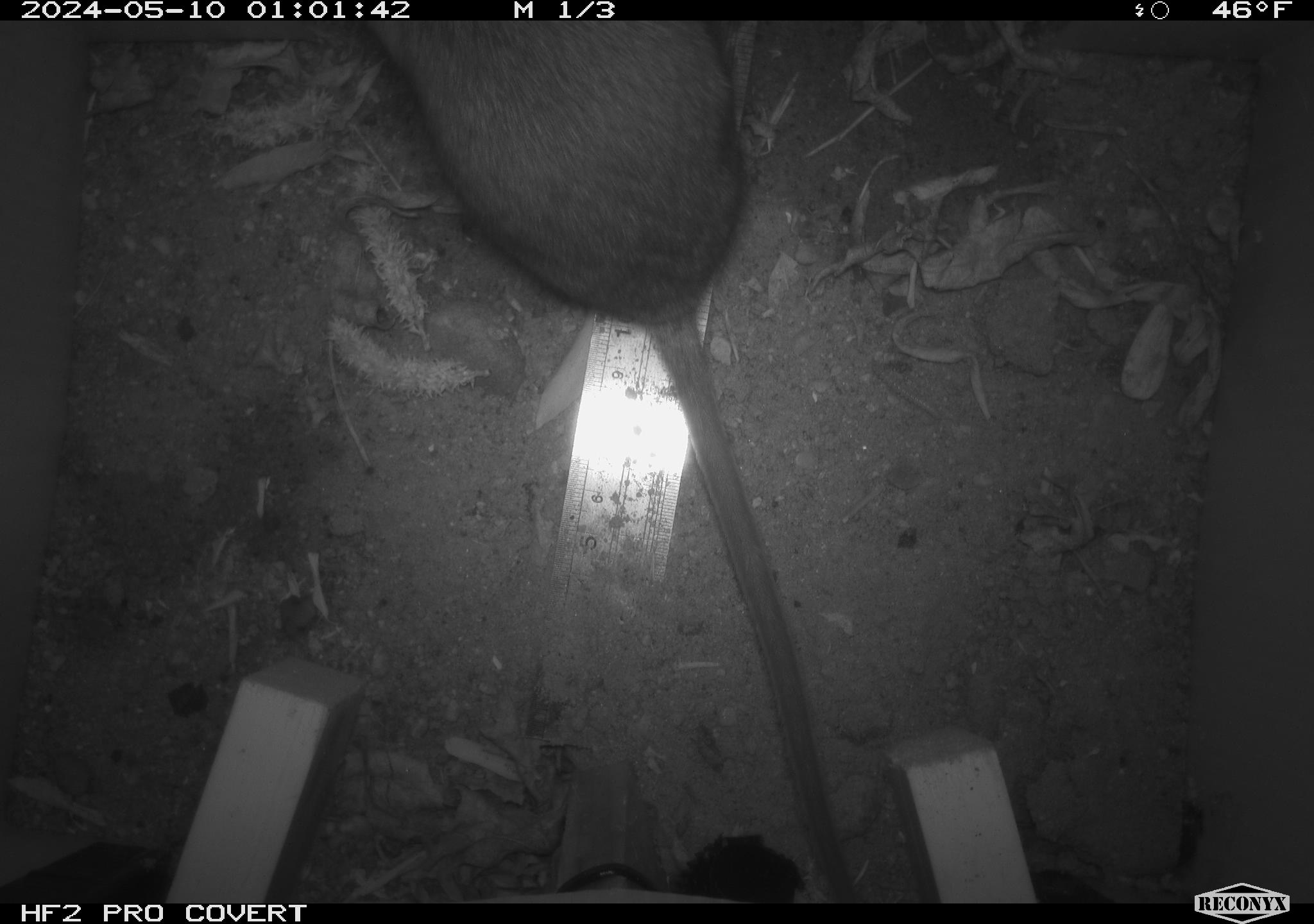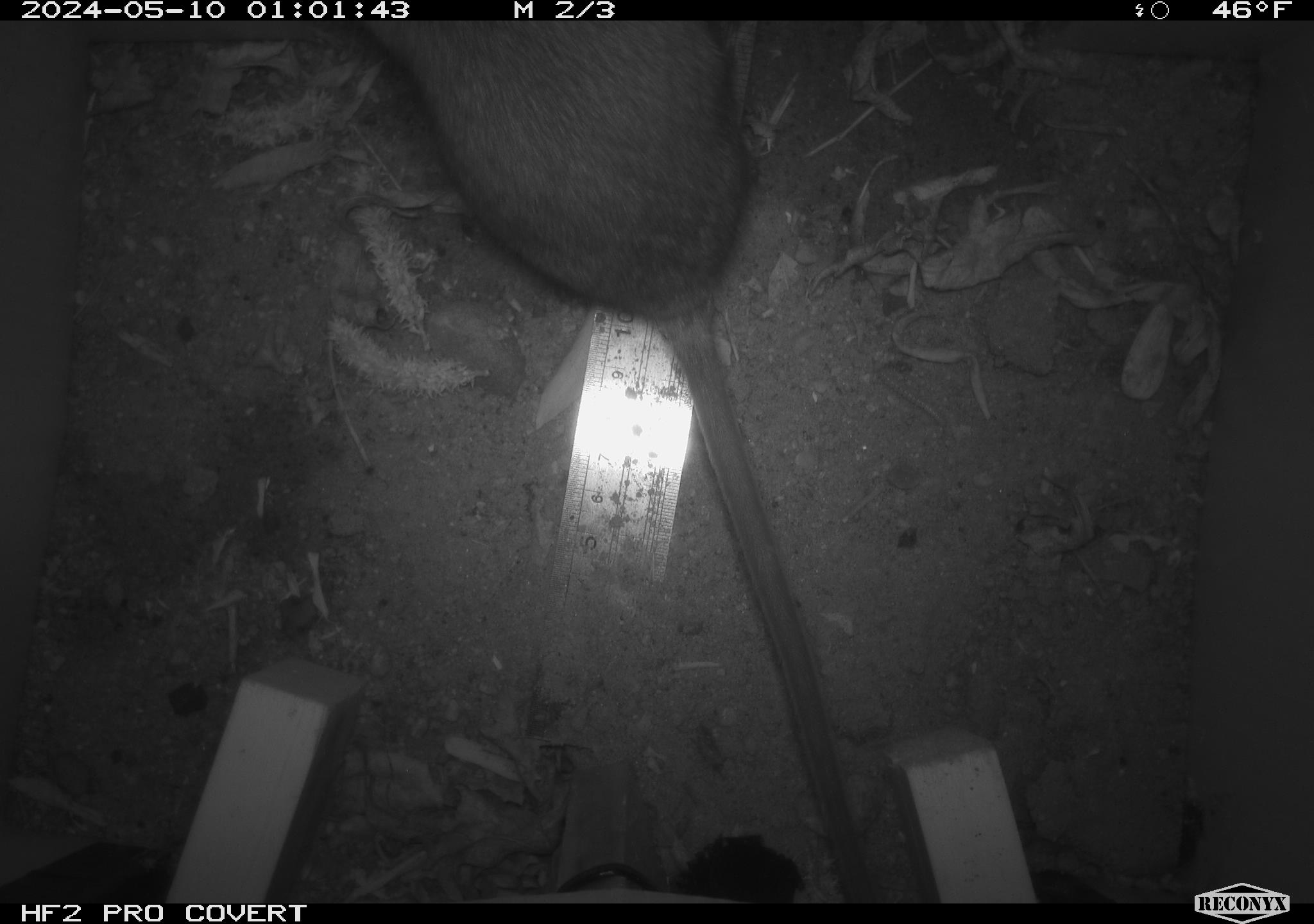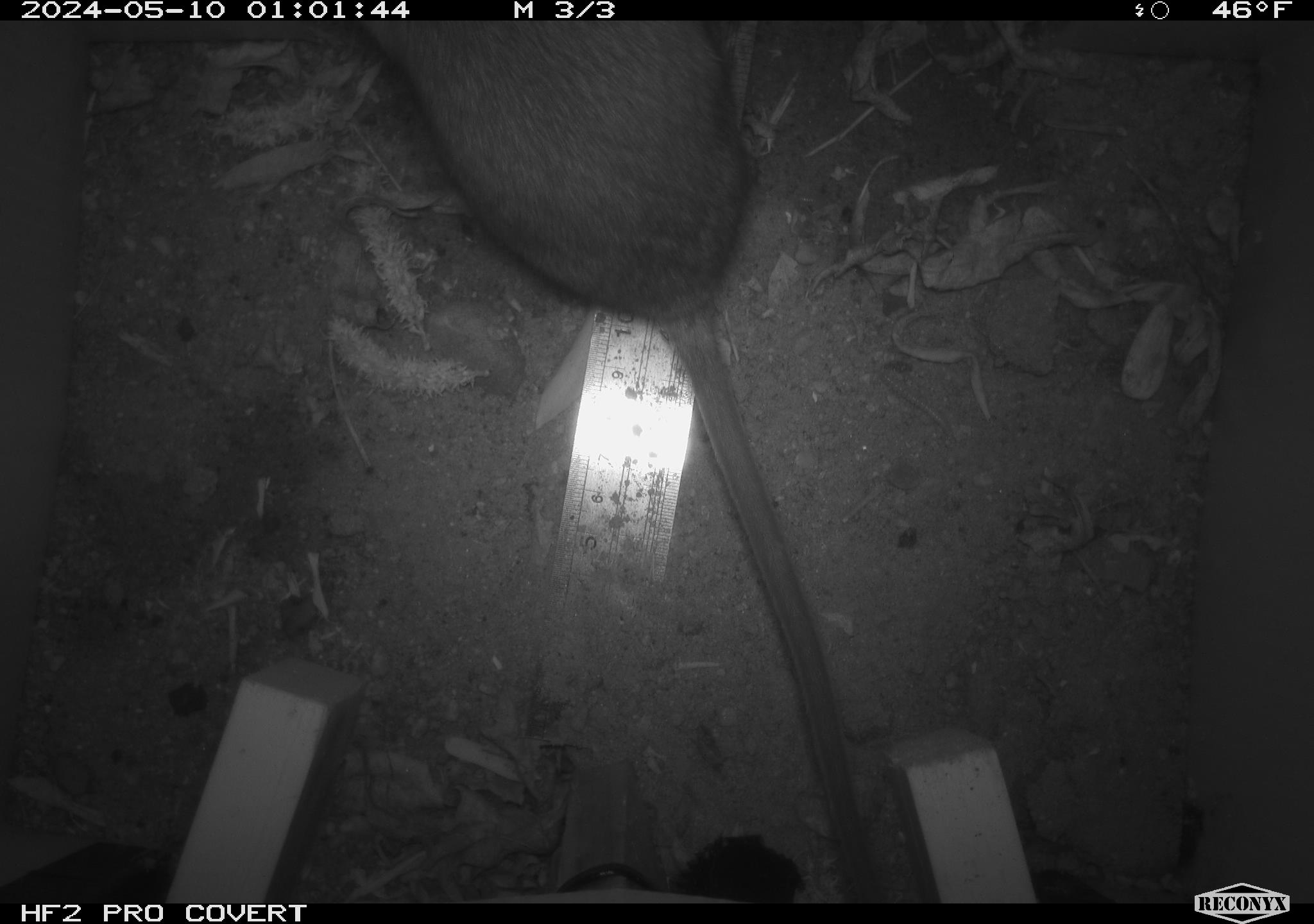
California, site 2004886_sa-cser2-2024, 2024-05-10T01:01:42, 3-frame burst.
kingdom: Animalia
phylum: Chordata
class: Mammalia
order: Rodentia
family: Muridae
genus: Rattus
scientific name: Rattus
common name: rat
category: rattus species